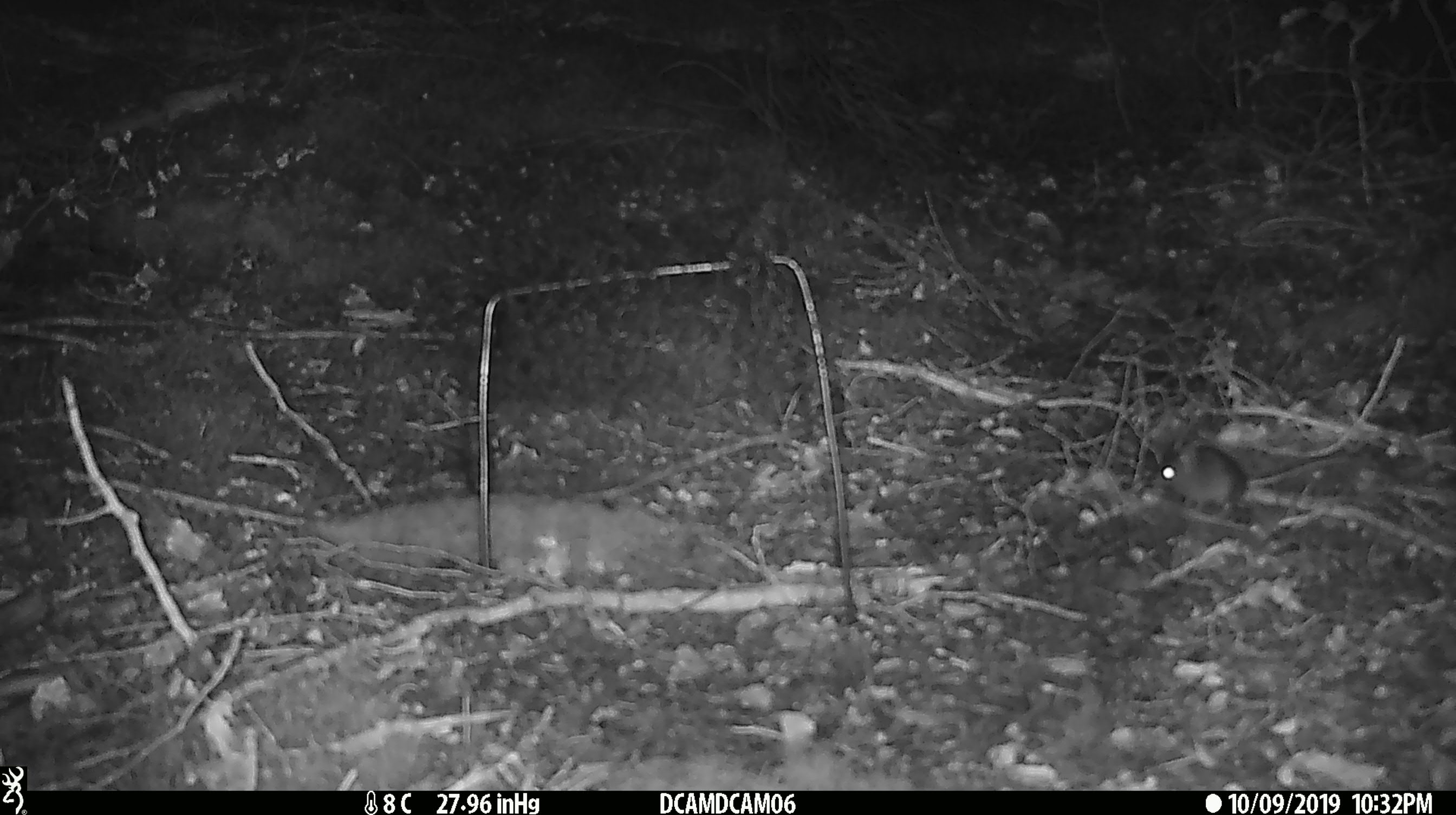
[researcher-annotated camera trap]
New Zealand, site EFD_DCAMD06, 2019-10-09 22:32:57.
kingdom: Animalia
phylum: Chordata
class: Mammalia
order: Rodentia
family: Muridae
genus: Mus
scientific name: Mus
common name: mouse